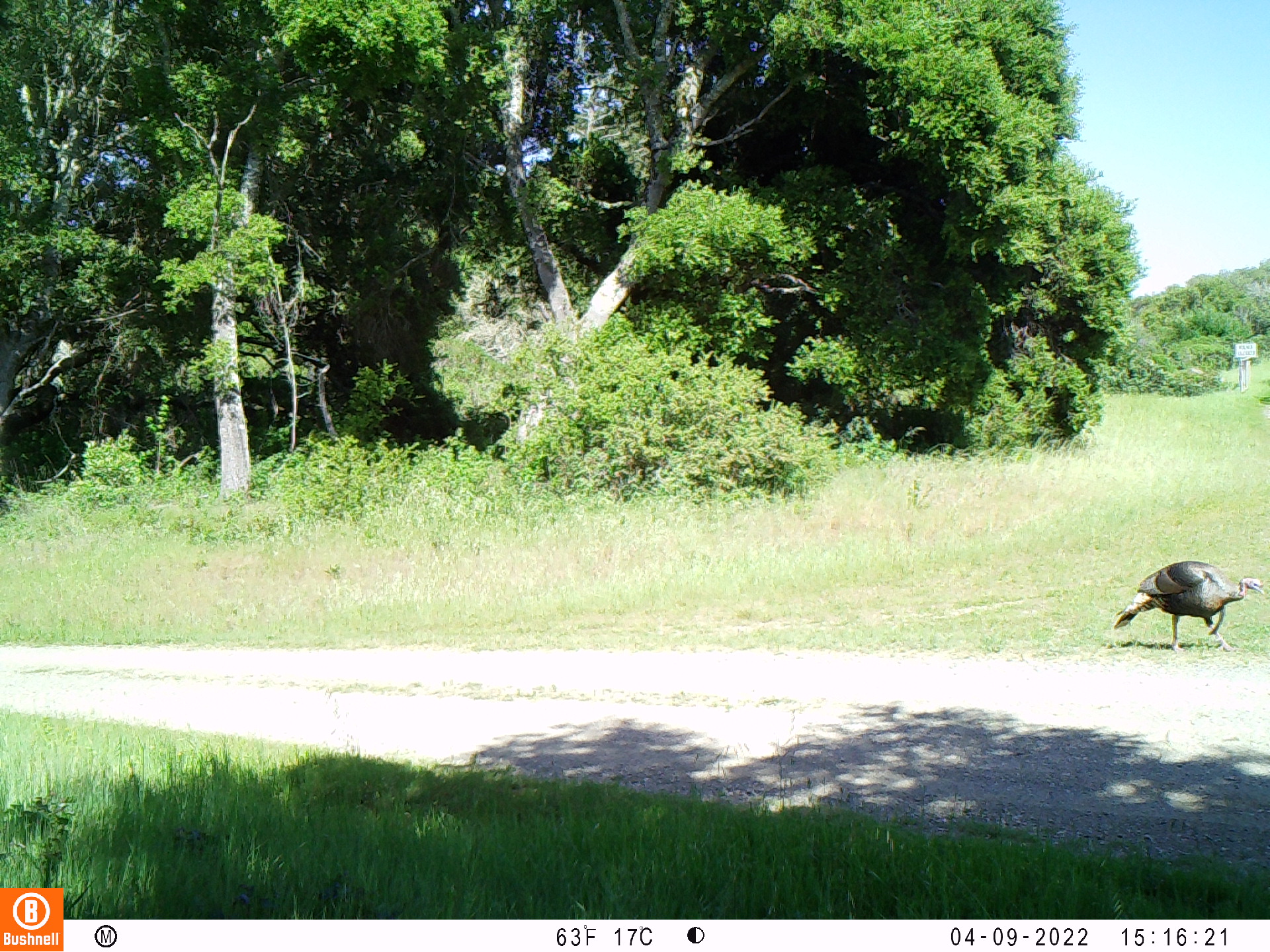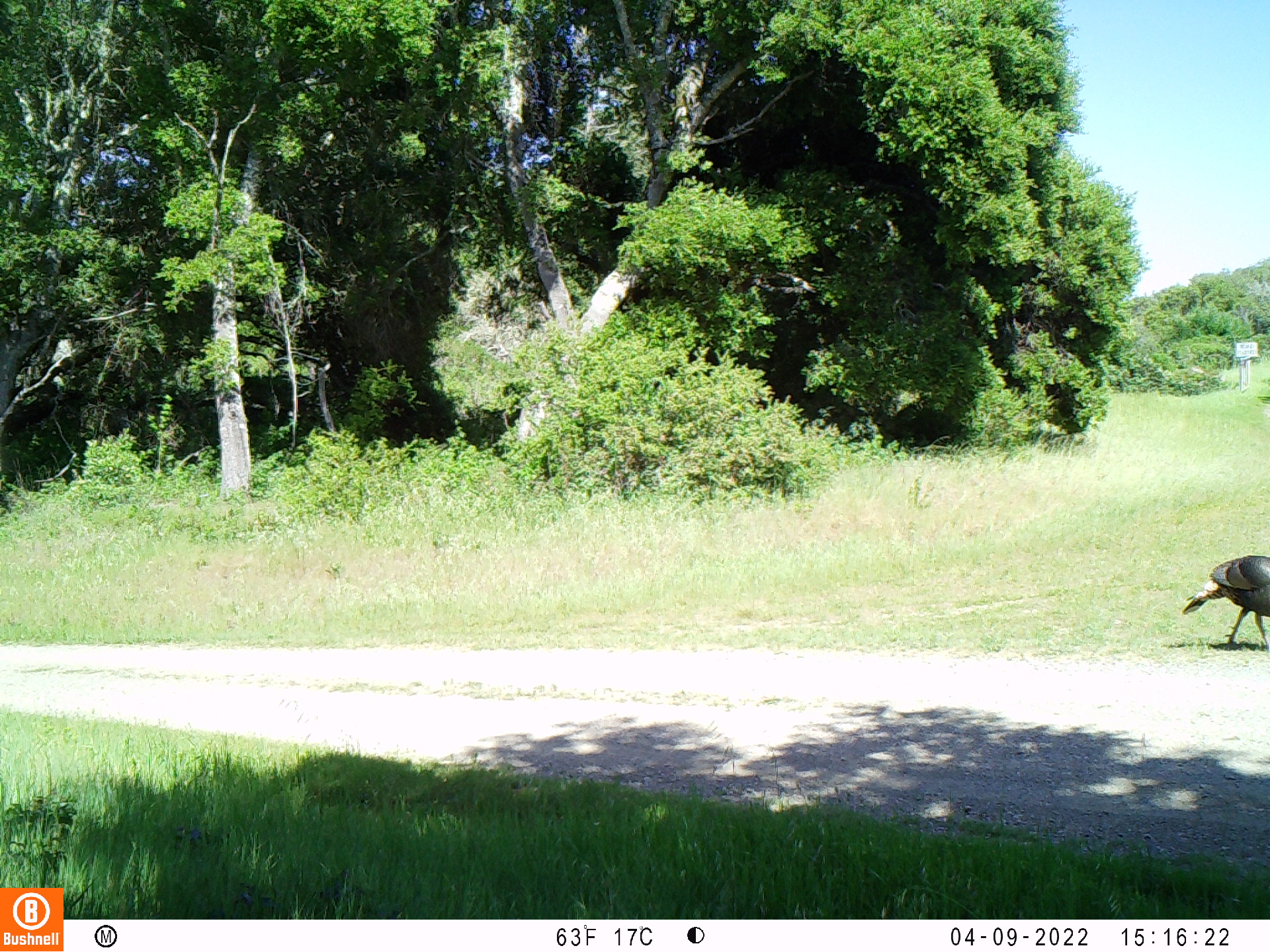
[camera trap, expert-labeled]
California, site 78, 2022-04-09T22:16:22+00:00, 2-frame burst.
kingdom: Animalia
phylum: Chordata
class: Aves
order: Galliformes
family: Phasianidae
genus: Meleagris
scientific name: Meleagris gallopavo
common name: turkey